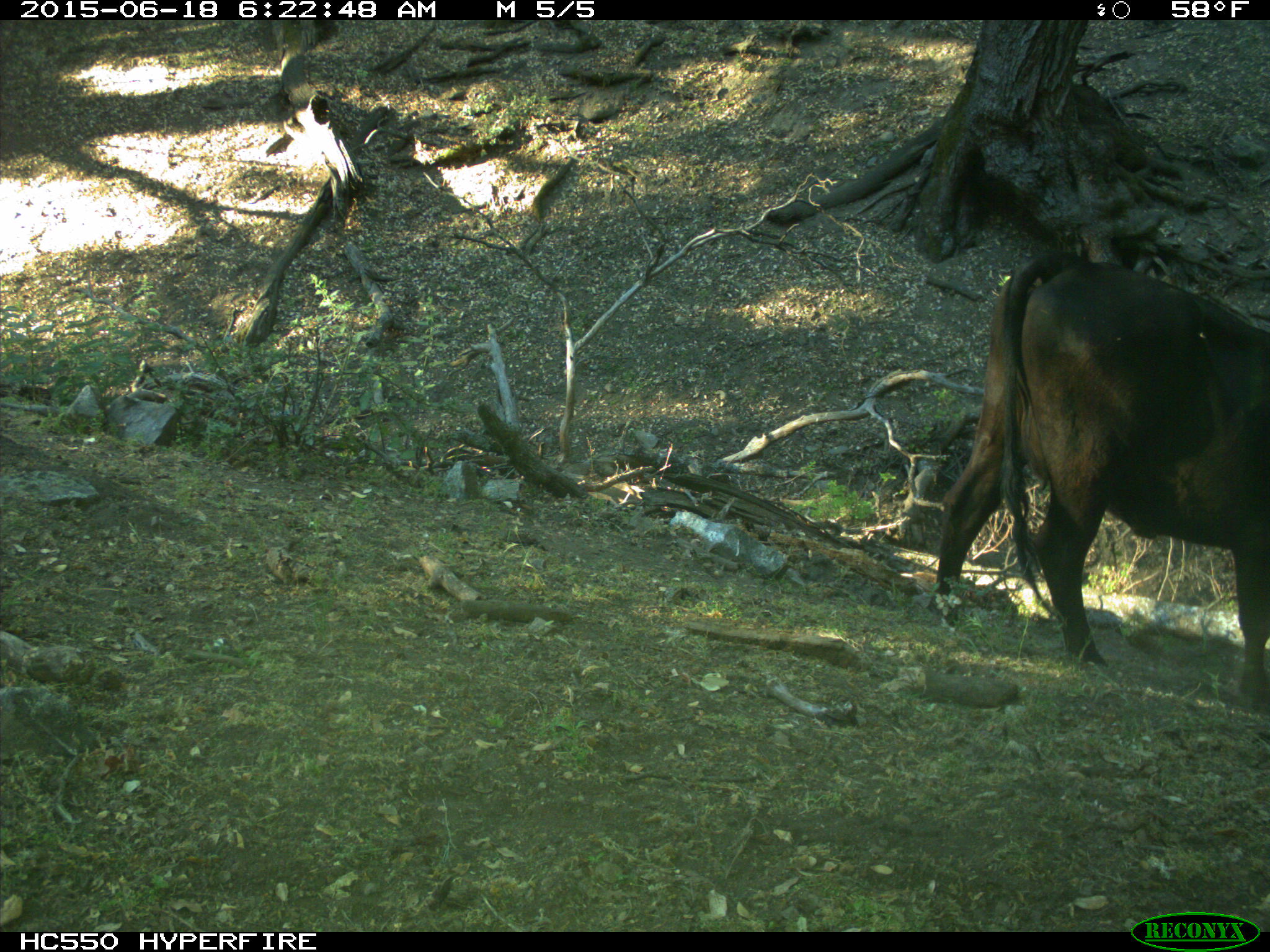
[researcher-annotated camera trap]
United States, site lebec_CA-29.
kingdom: Animalia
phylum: Chordata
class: Mammalia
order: Artiodactyla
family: Bovidae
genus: Bos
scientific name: Bos taurus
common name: domestic cow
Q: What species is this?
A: Bos taurus (domestic cow).